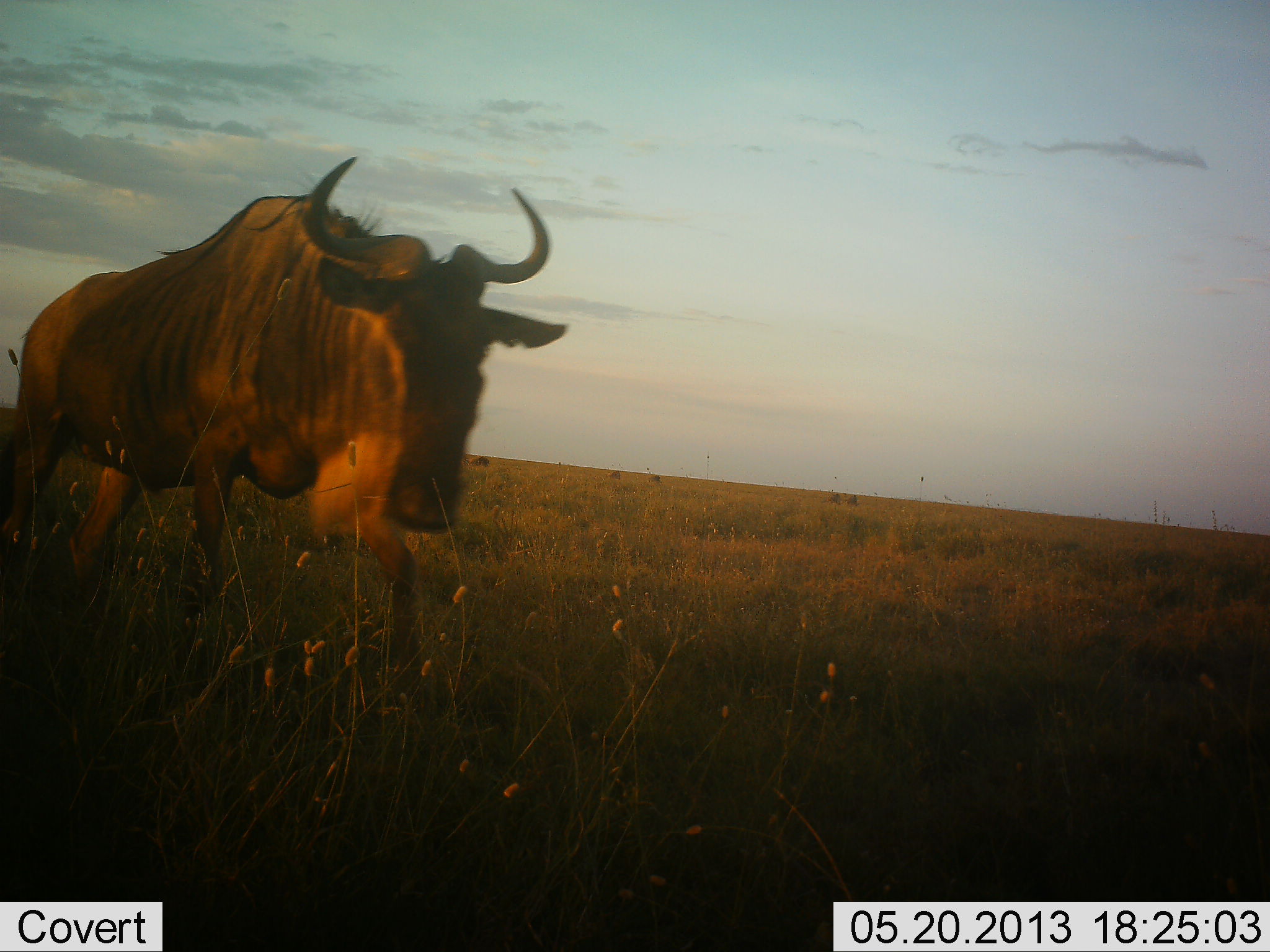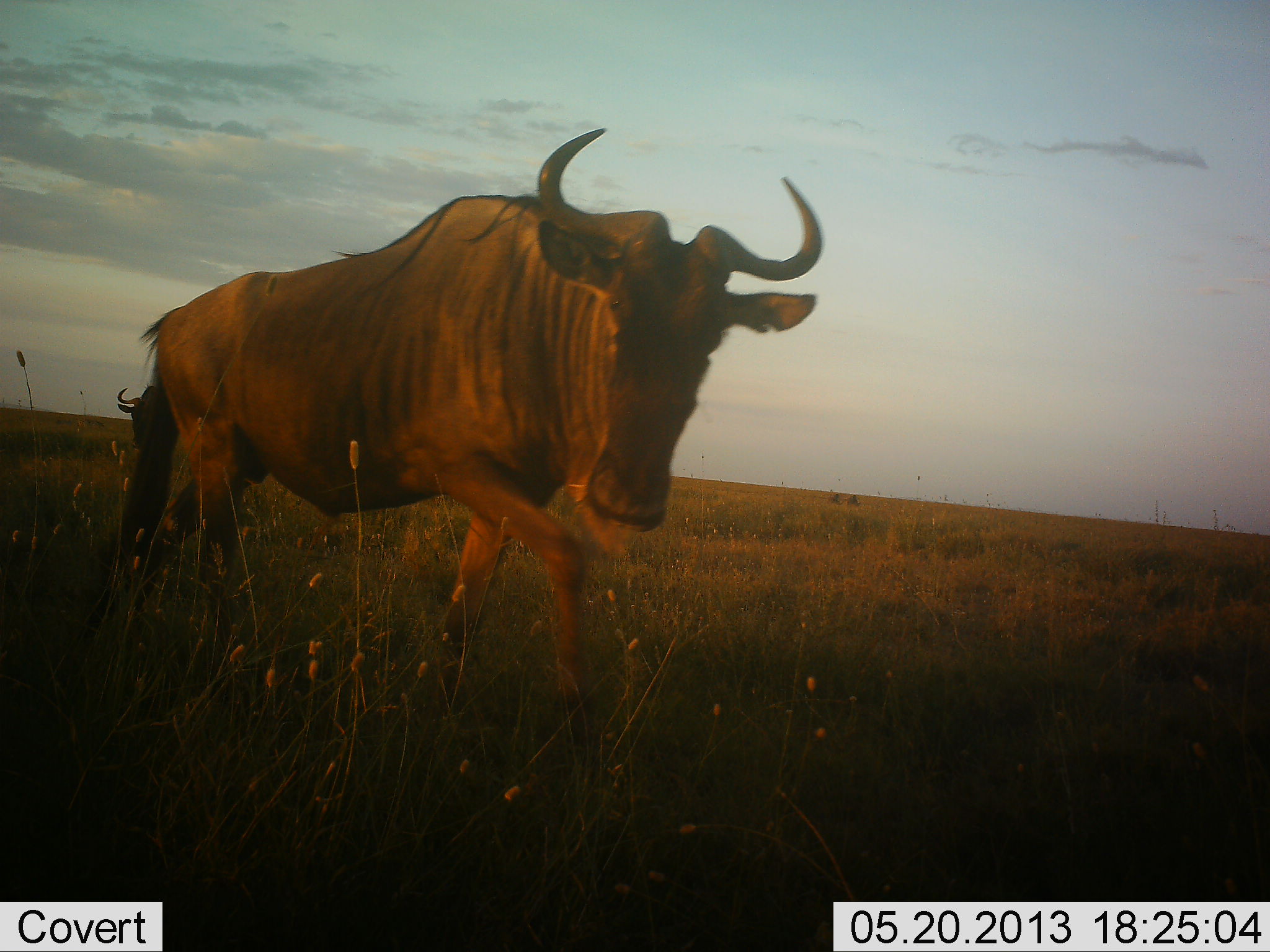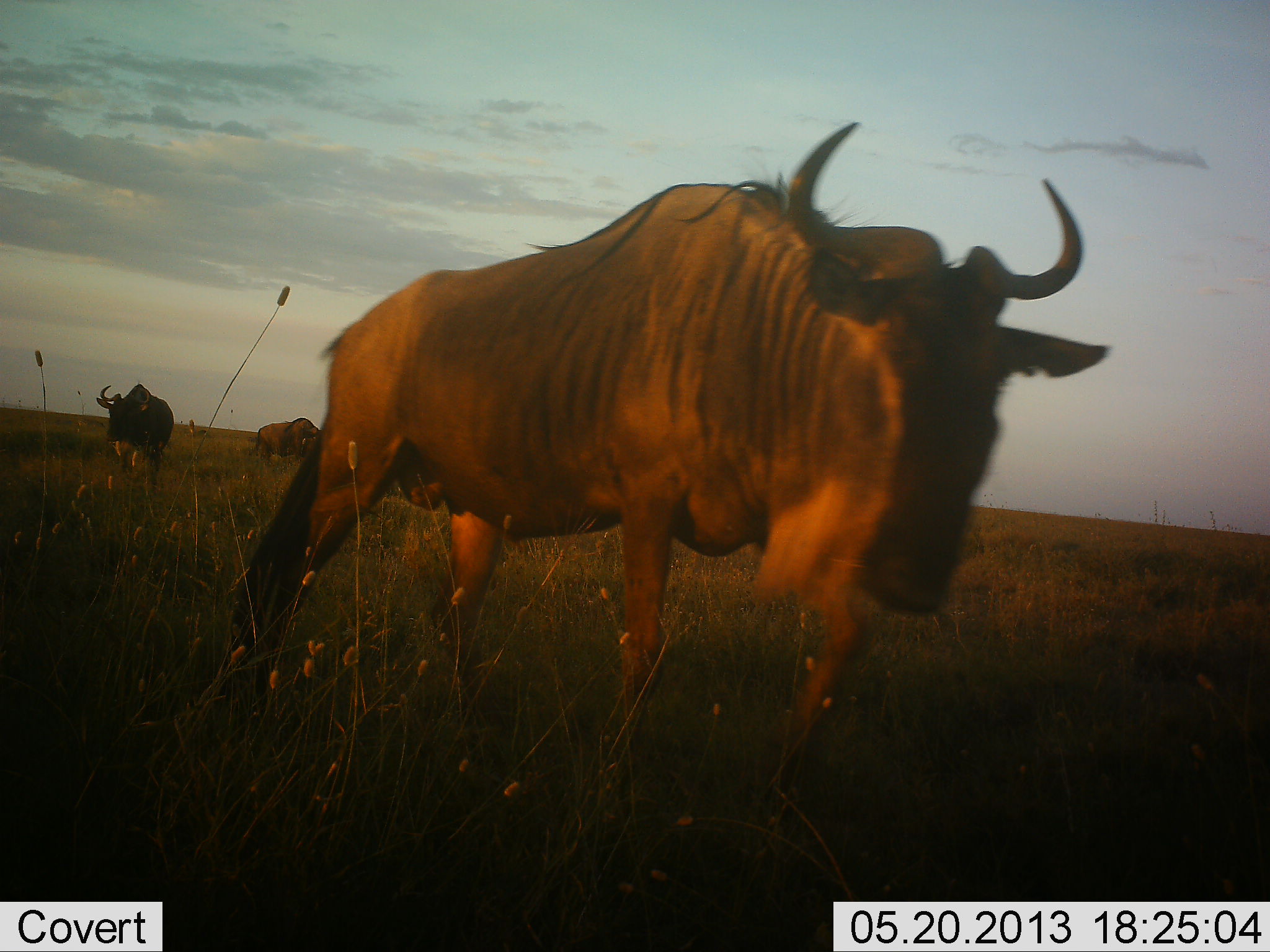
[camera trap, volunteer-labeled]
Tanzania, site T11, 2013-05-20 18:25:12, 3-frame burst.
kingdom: Animalia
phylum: Chordata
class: Mammalia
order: Artiodactyla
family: Bovidae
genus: Connochaetes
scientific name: Connochaetes taurinus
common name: blue wildebeest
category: wildebeest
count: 3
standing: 39%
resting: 0%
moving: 100%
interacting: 0%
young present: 0%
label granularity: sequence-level